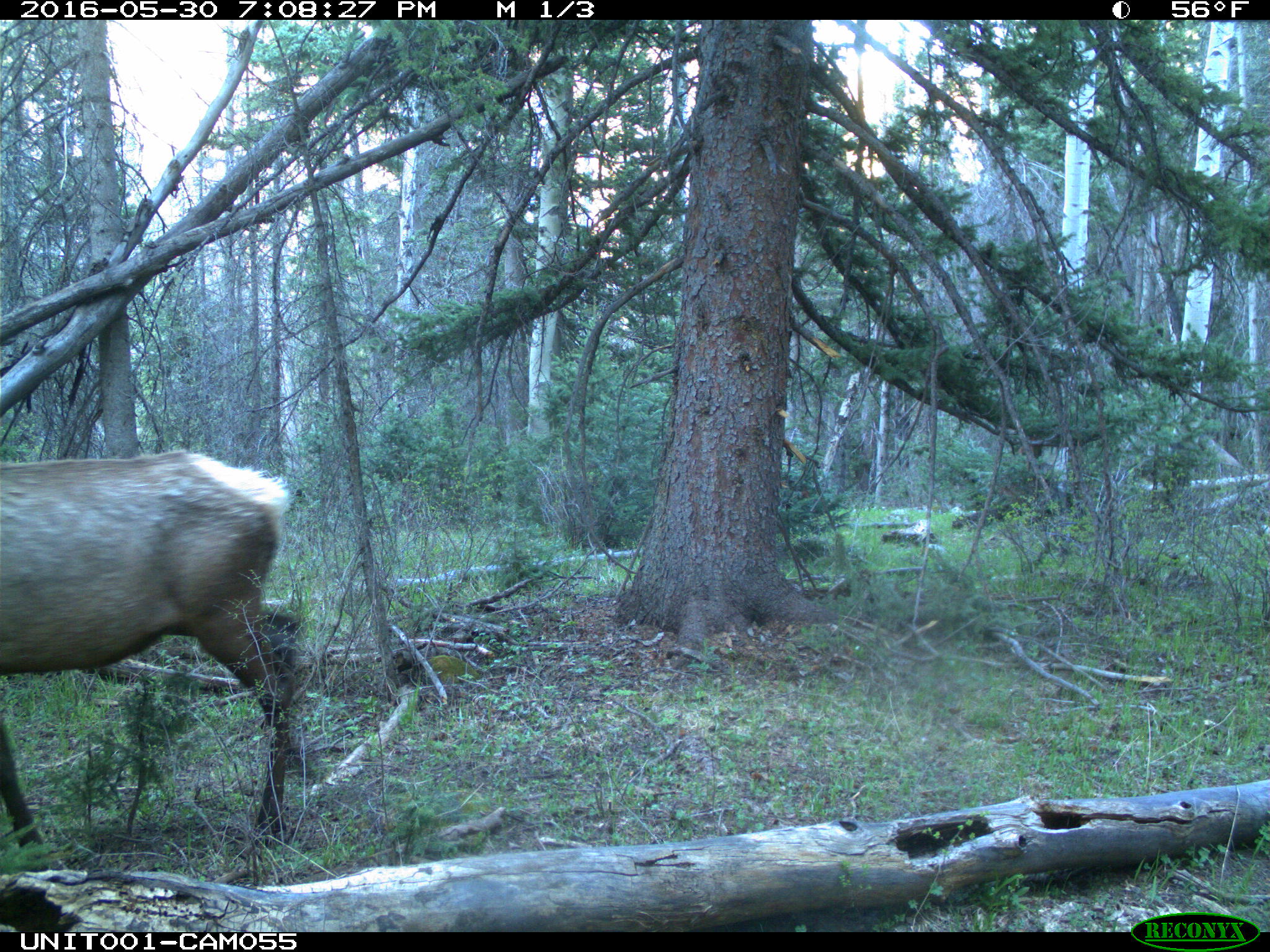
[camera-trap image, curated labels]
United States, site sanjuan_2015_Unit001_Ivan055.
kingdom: Animalia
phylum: Chordata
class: Mammalia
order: Artiodactyla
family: Cervidae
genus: Cervus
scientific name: Cervus elaphus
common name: red deer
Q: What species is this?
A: Cervus elaphus (red deer).